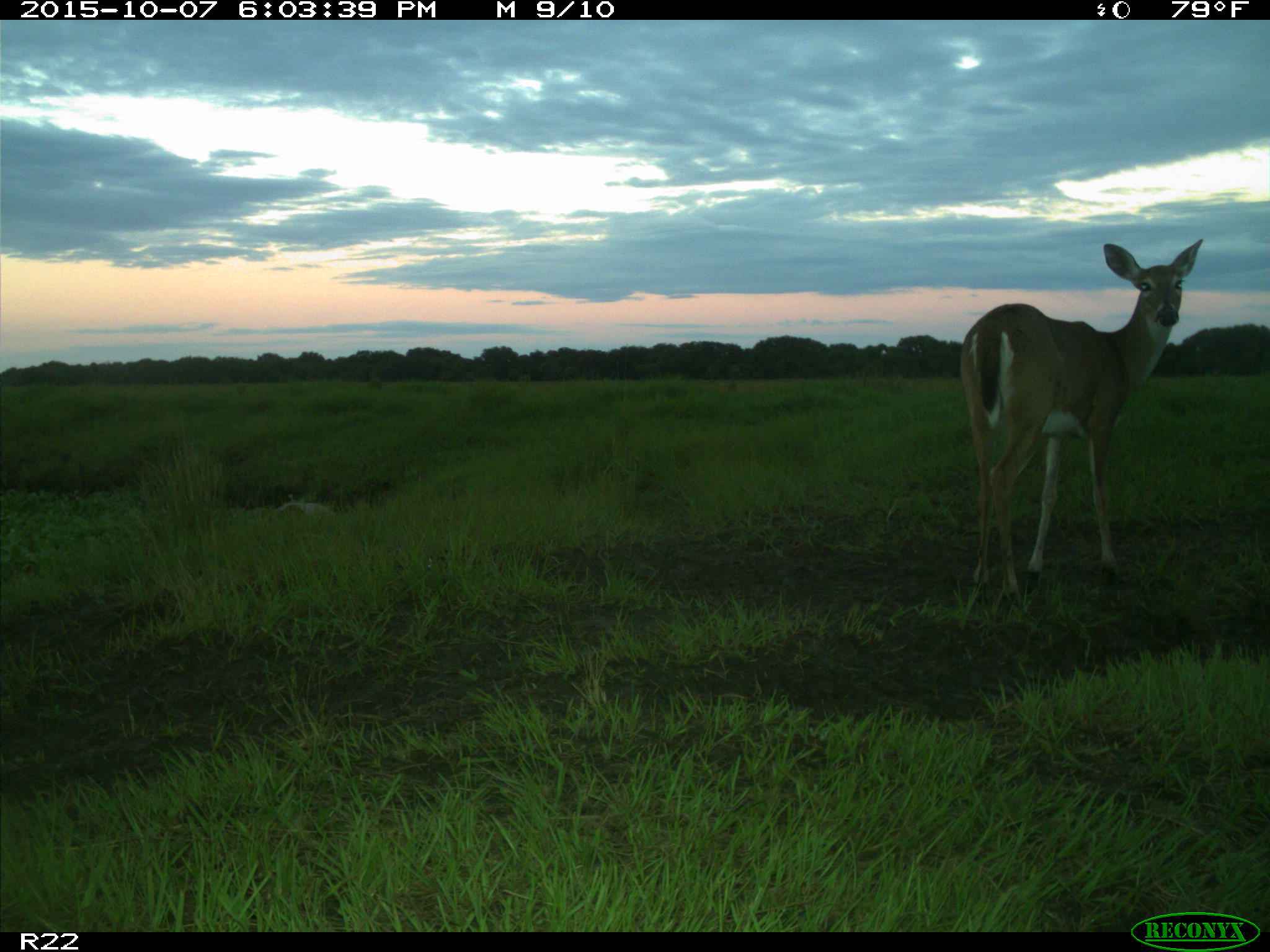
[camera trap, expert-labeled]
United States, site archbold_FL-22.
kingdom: Animalia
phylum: Chordata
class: Mammalia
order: Artiodactyla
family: Cervidae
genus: Odocoileus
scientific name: Odocoileus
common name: deer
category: unidentified deer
Unidentified deer (deer) (Odocoileus).